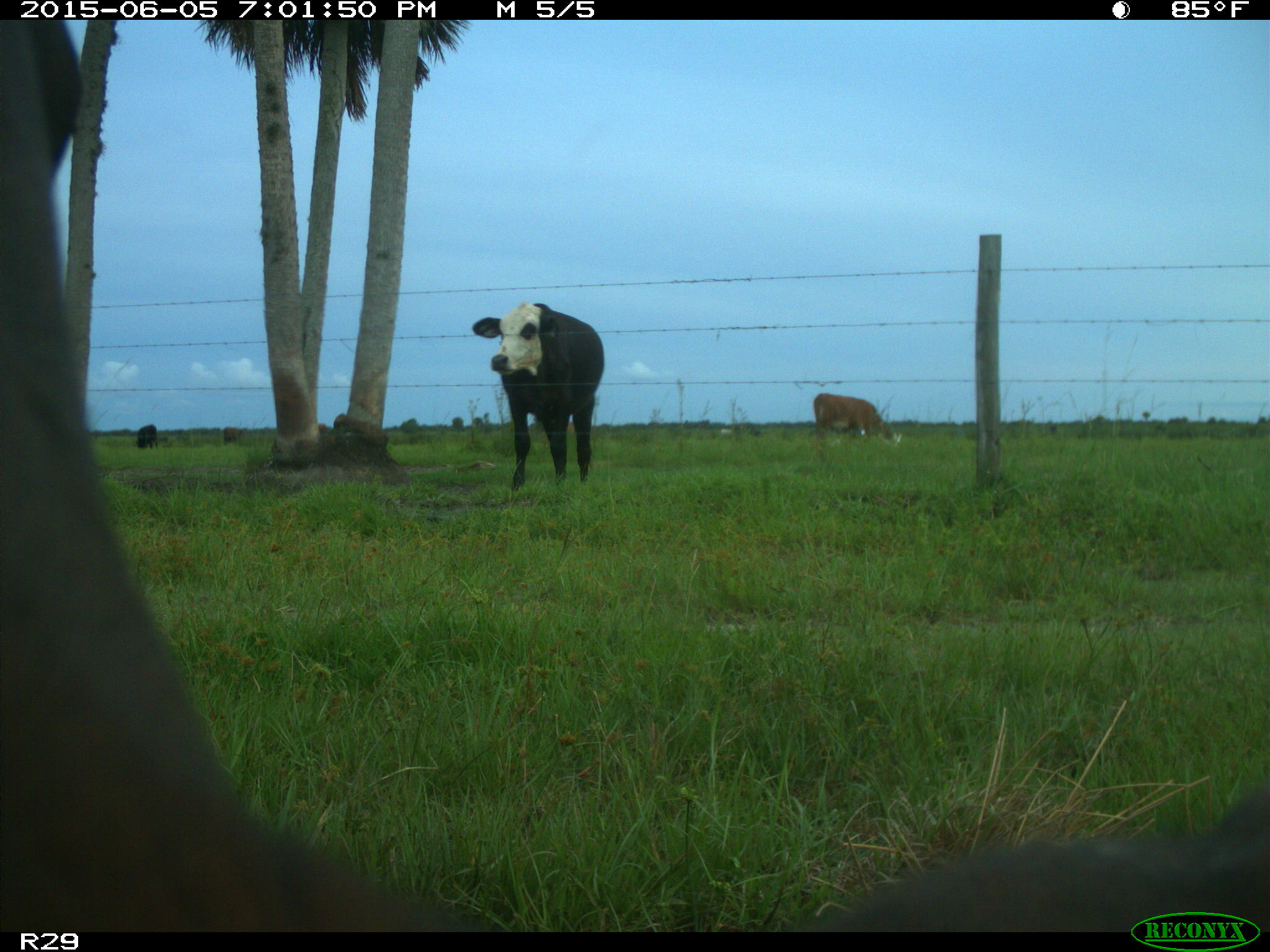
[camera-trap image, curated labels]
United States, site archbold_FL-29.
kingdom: Animalia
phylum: Chordata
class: Mammalia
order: Artiodactyla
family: Bovidae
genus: Bos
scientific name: Bos taurus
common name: domestic cow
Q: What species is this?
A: Bos taurus (domestic cow).